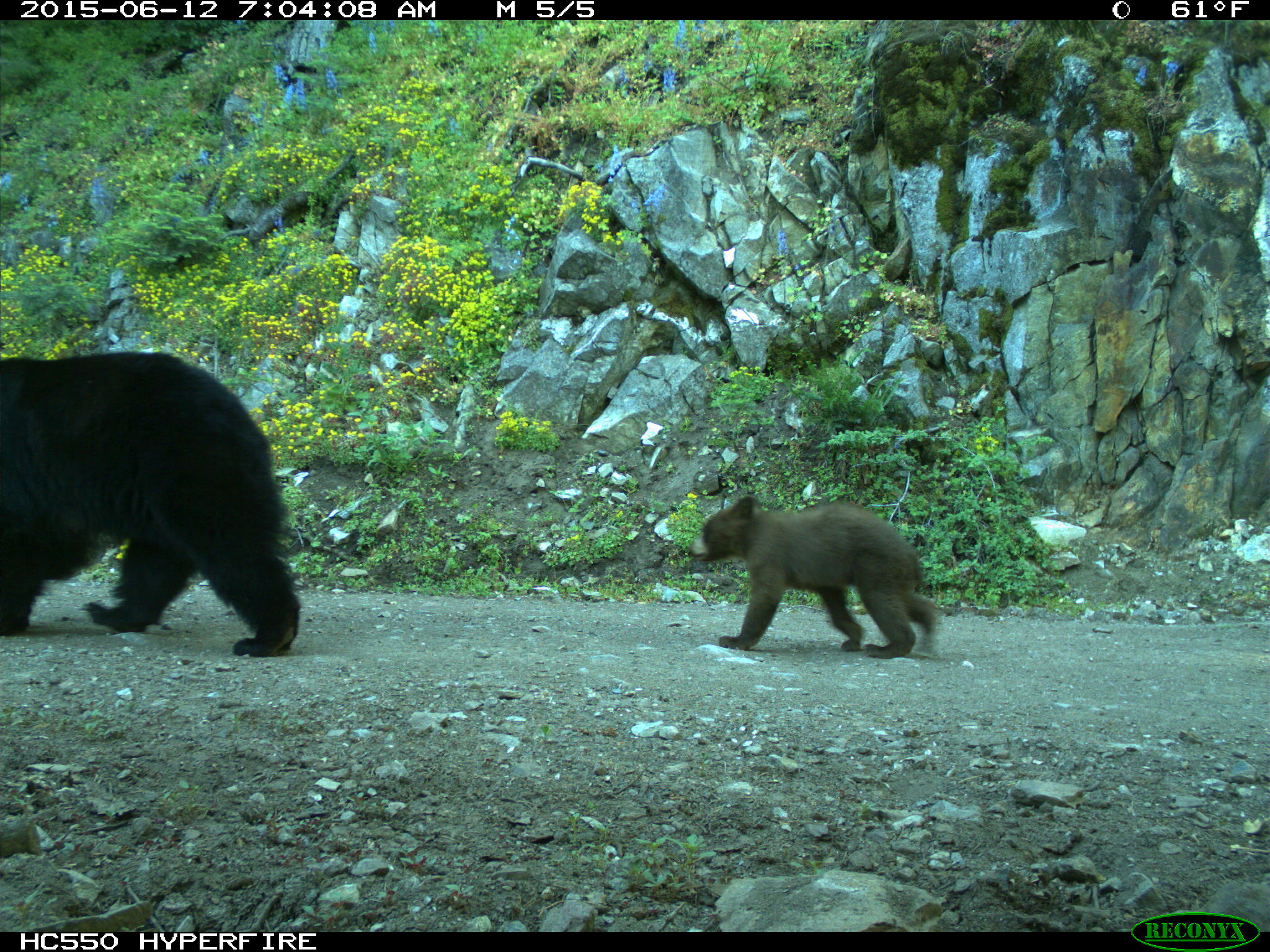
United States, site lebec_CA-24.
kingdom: Animalia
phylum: Chordata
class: Mammalia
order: Carnivora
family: Ursidae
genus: Ursus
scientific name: Ursus americanus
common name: american black bear